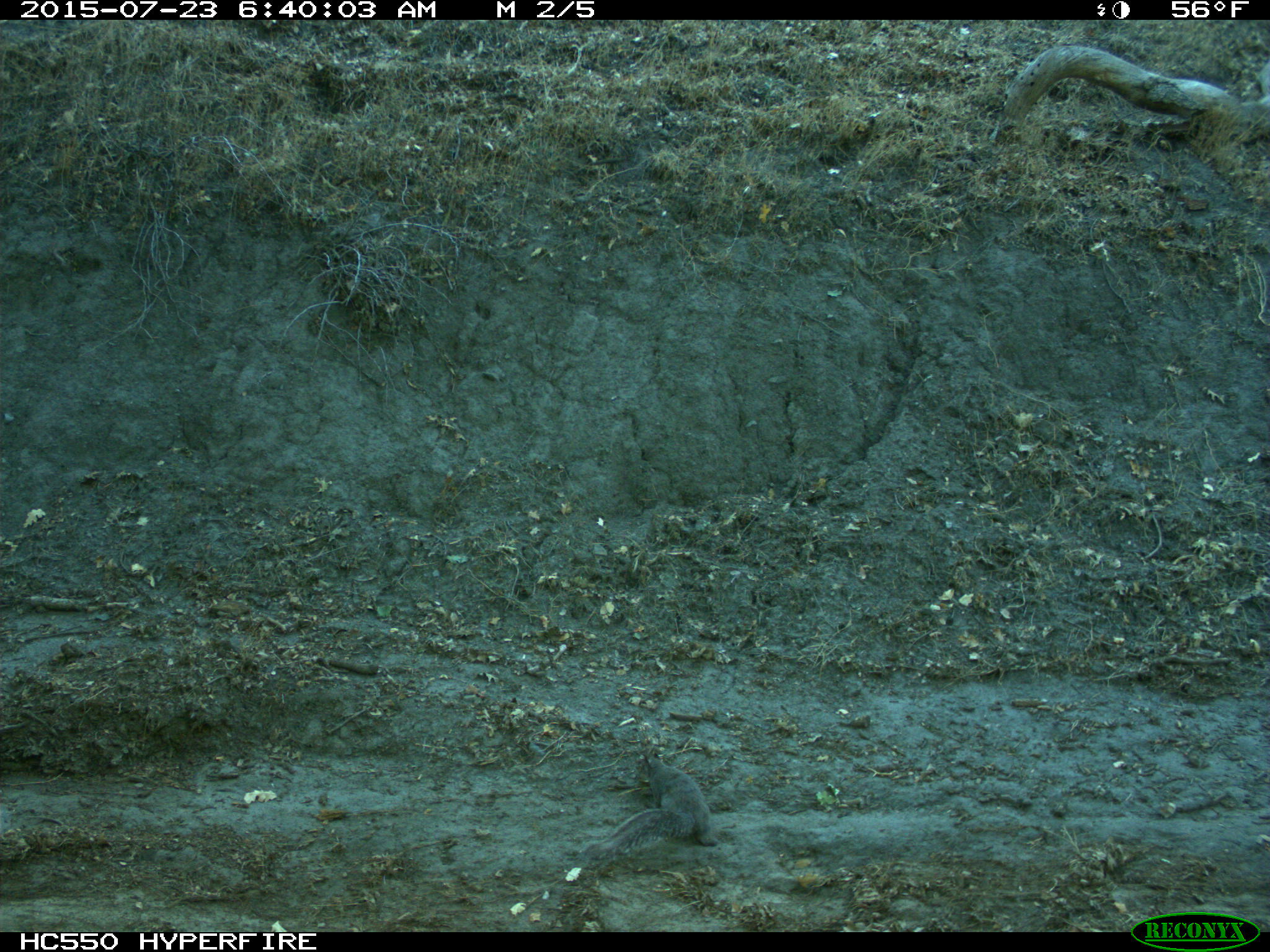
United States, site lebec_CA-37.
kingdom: Animalia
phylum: Chordata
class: Mammalia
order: Rodentia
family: Sciuridae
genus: Sciurus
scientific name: Sciurus carolinensis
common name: eastern gray squirrel